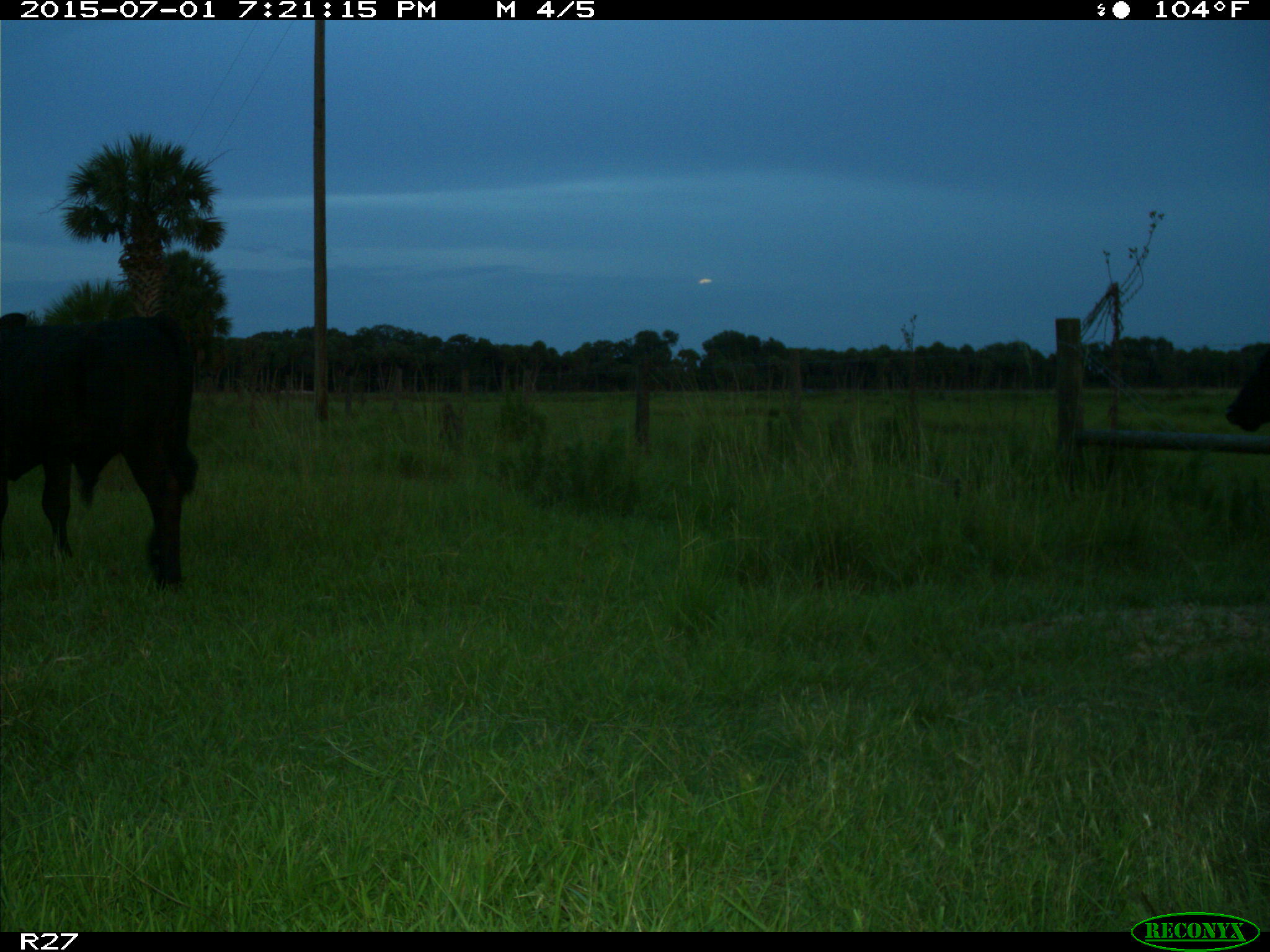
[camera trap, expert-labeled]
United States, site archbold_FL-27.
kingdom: Animalia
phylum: Chordata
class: Mammalia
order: Artiodactyla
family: Bovidae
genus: Bos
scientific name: Bos taurus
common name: domestic cow